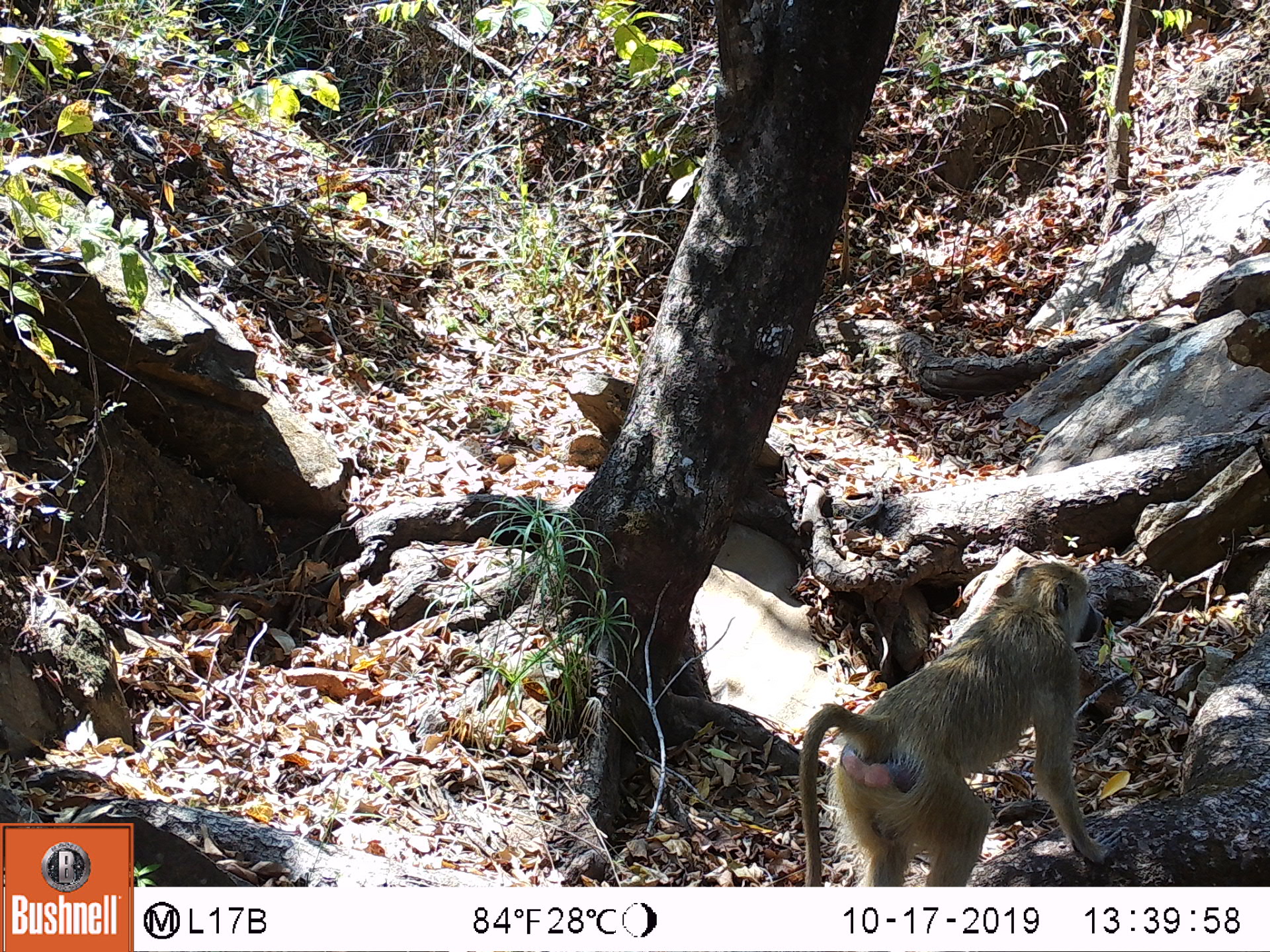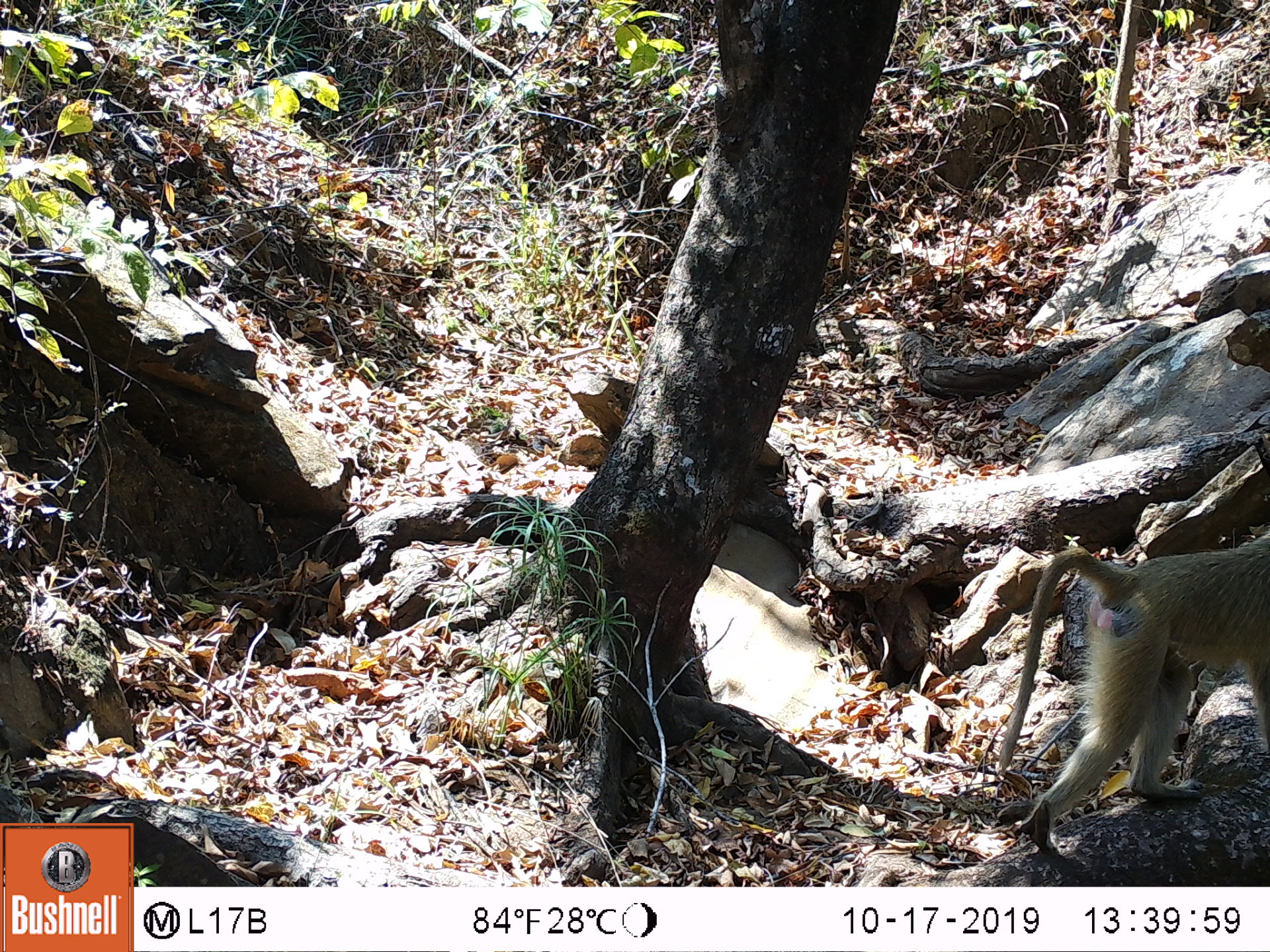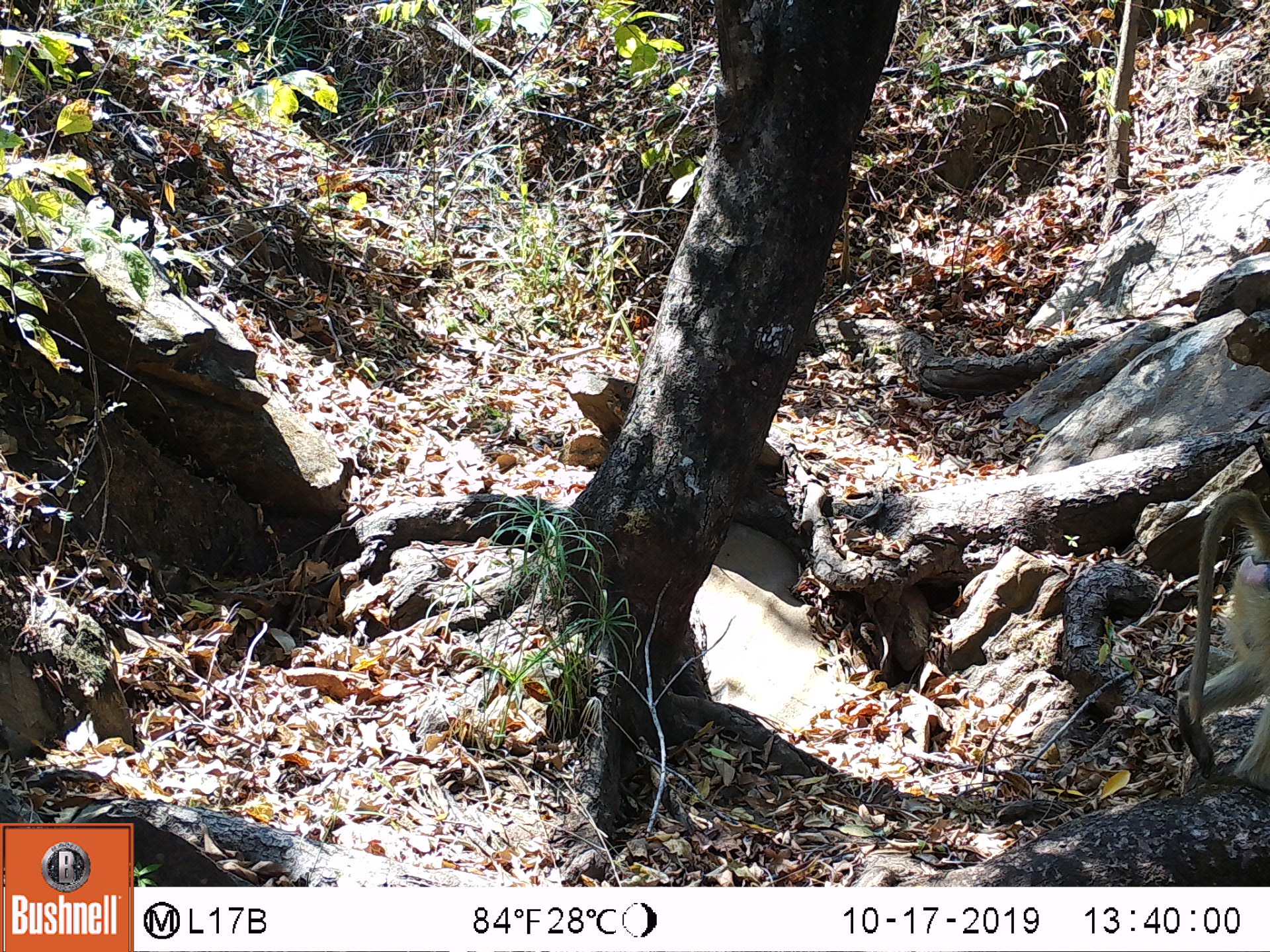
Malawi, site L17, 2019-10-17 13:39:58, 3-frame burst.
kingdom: Animalia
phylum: Chordata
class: Mammalia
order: Primates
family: Cercopithecidae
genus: Papio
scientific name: Papio cynocephalus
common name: yellow baboon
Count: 1.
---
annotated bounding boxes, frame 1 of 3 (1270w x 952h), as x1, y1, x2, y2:
yellow baboon: 784, 558, 1109, 880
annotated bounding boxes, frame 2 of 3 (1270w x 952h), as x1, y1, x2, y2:
yellow baboon: 993, 537, 1262, 841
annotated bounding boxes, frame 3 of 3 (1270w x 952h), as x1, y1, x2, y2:
yellow baboon: 1177, 491, 1262, 797